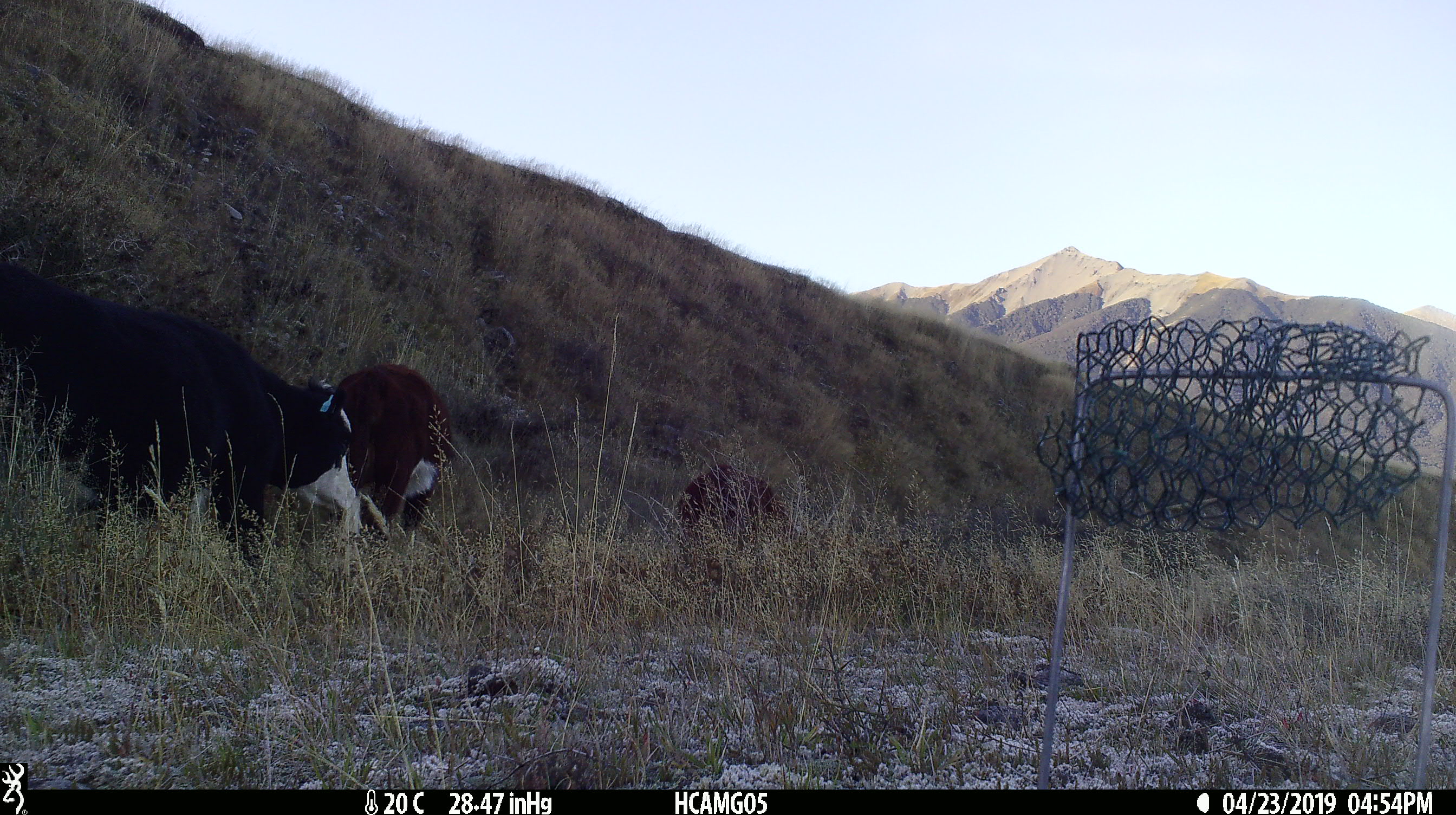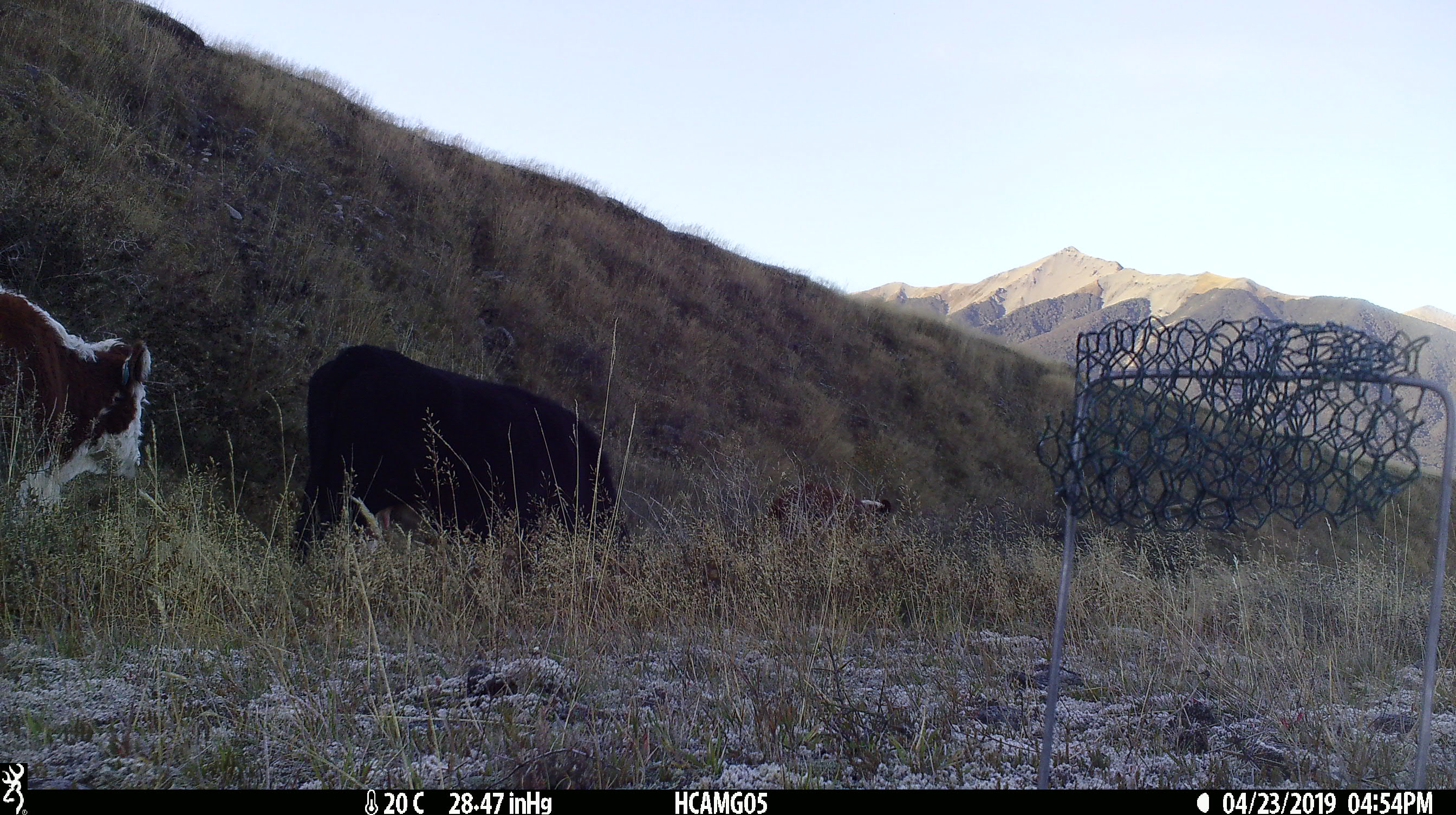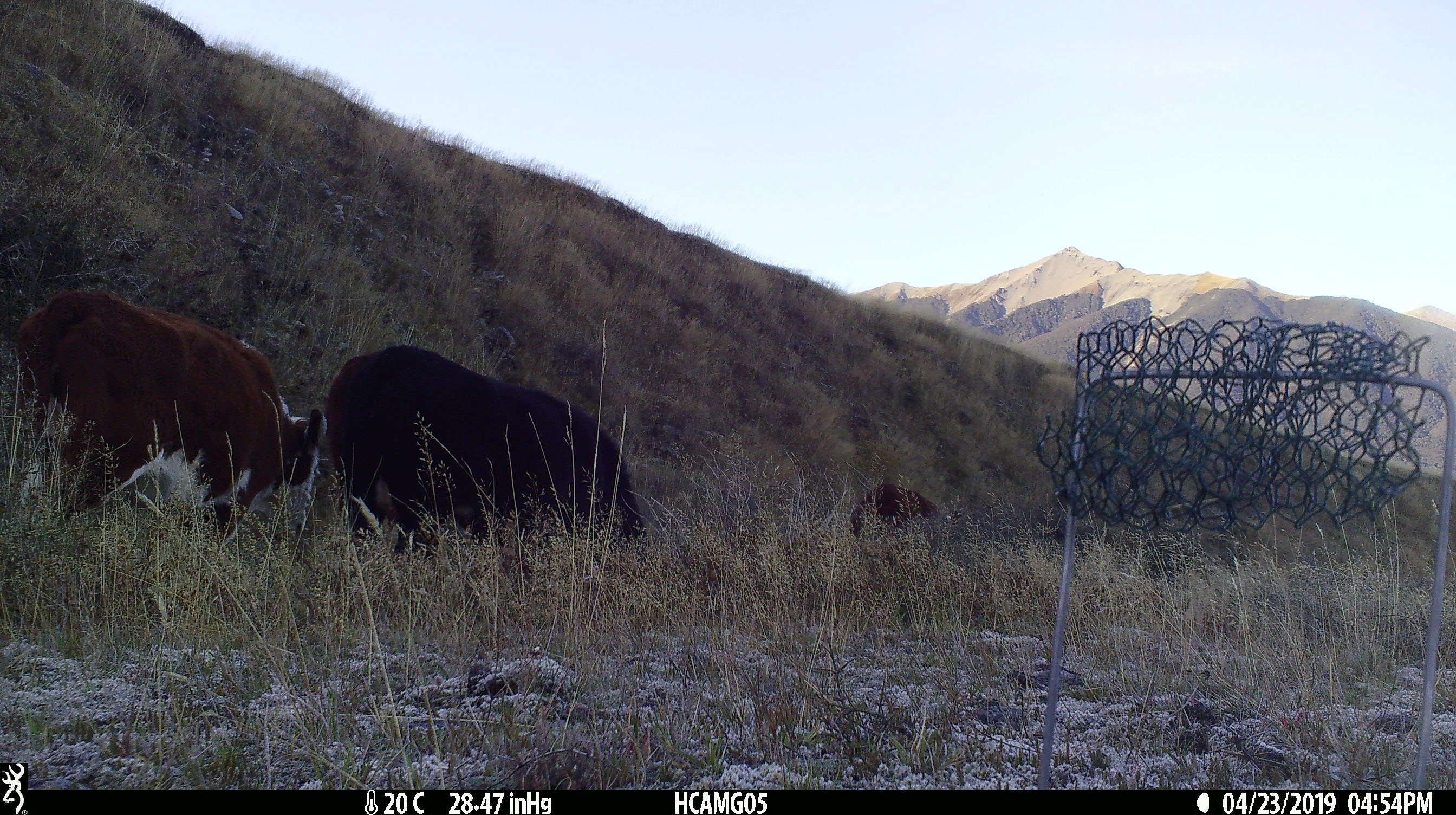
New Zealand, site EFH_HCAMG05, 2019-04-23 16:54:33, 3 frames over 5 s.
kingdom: Animalia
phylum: Chordata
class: Mammalia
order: Artiodactyla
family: Bovidae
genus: Bos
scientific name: Bos taurus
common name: domestic cow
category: cow